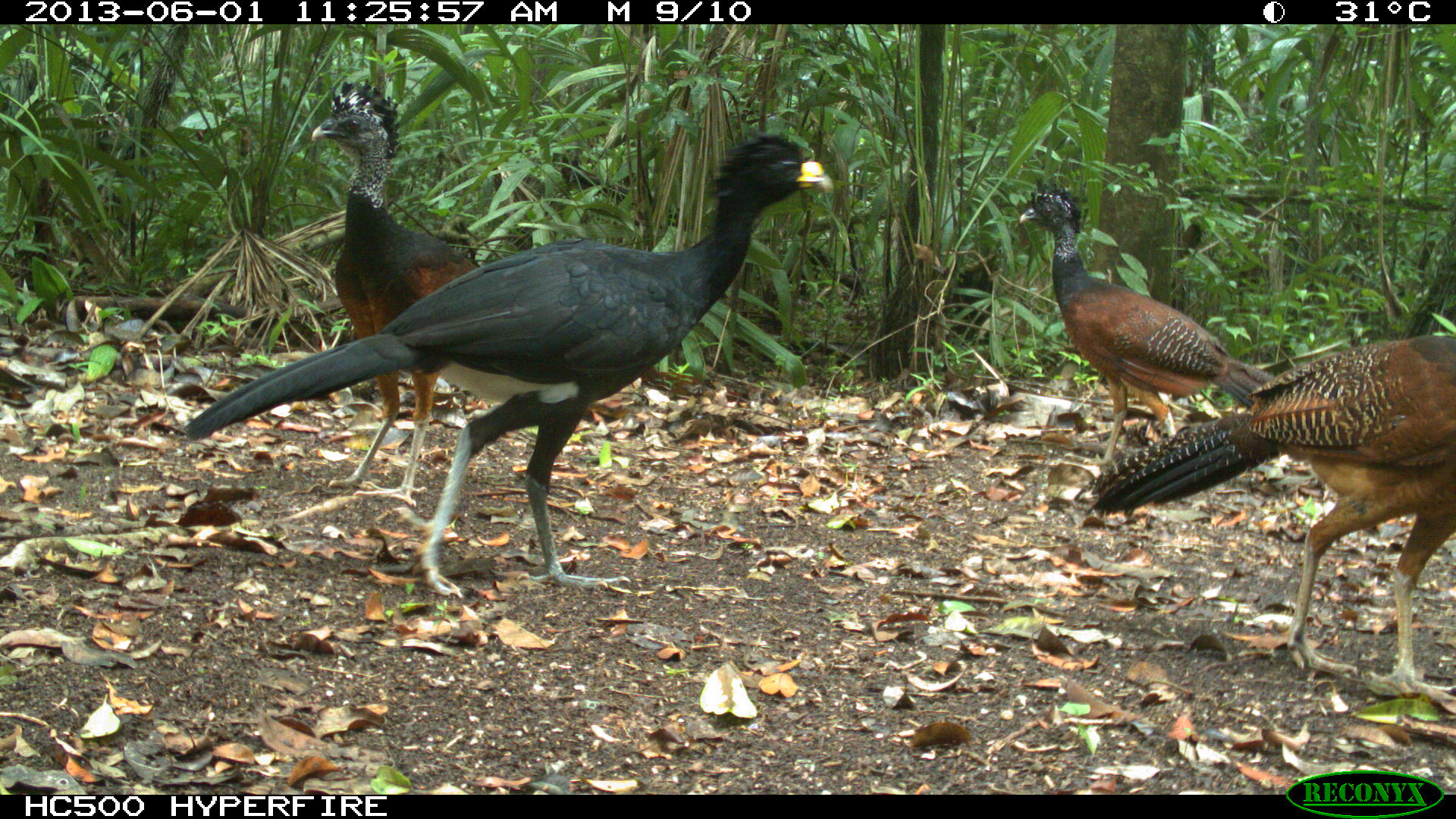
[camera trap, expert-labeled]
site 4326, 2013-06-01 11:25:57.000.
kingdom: Animalia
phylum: Chordata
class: Aves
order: Galliformes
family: Cracidae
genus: Crax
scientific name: Crax rubra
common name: great curassow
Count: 4.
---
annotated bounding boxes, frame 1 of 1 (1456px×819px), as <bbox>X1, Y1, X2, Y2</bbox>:
crax rubra: <bbox>177, 125, 833, 598</bbox>; <bbox>1087, 320, 1456, 698</bbox>; <bbox>1013, 176, 1278, 488</bbox>; <bbox>306, 80, 481, 505</bbox>